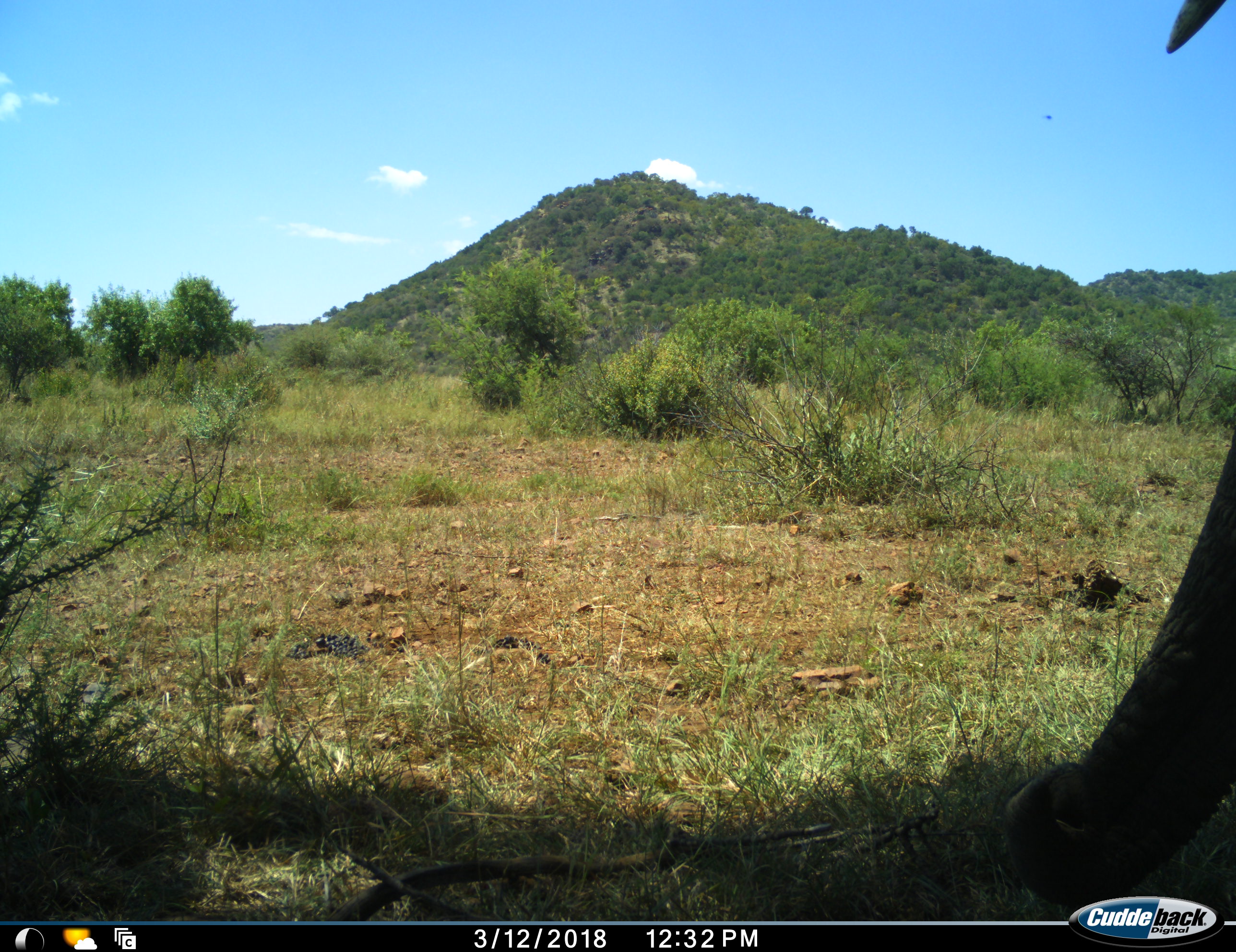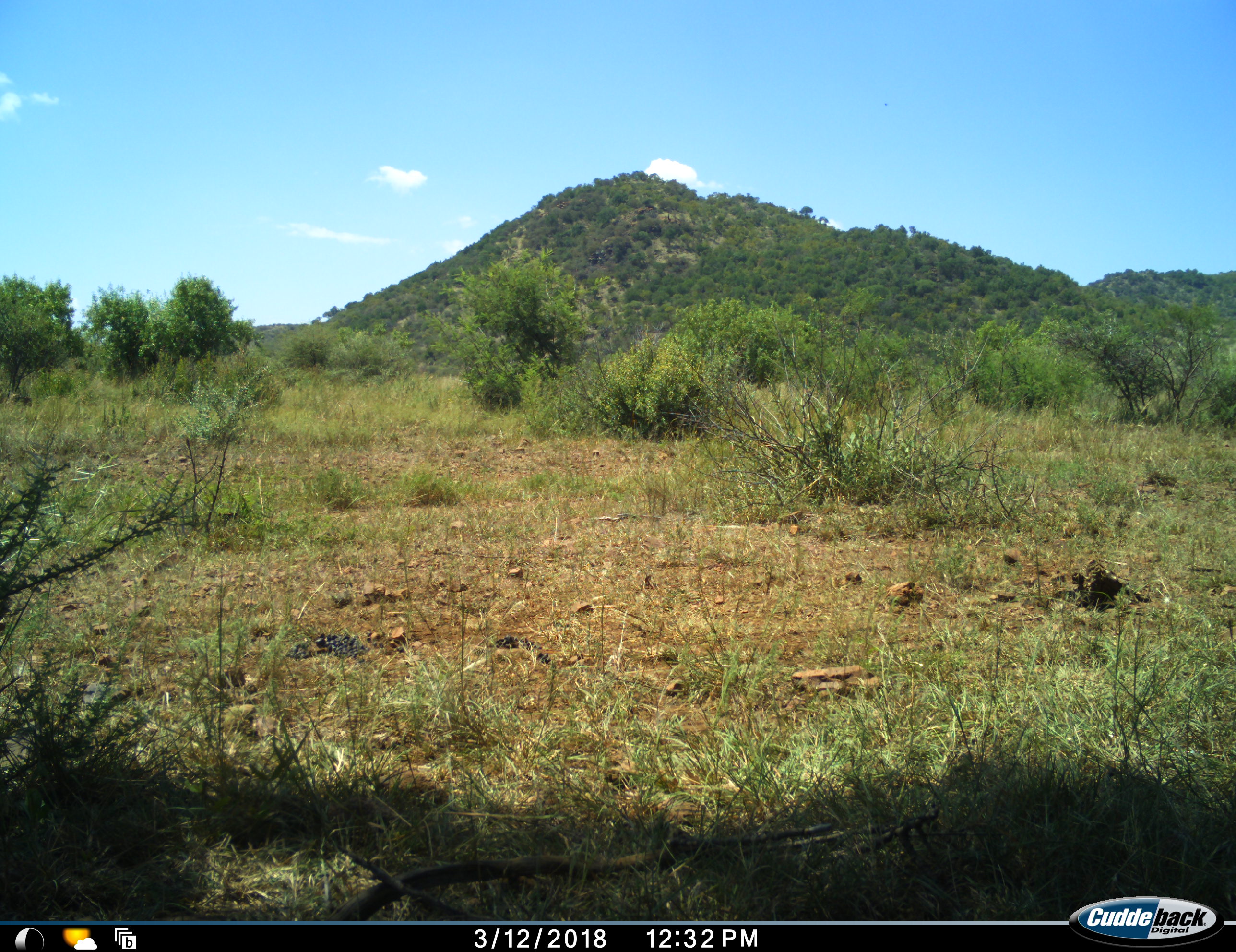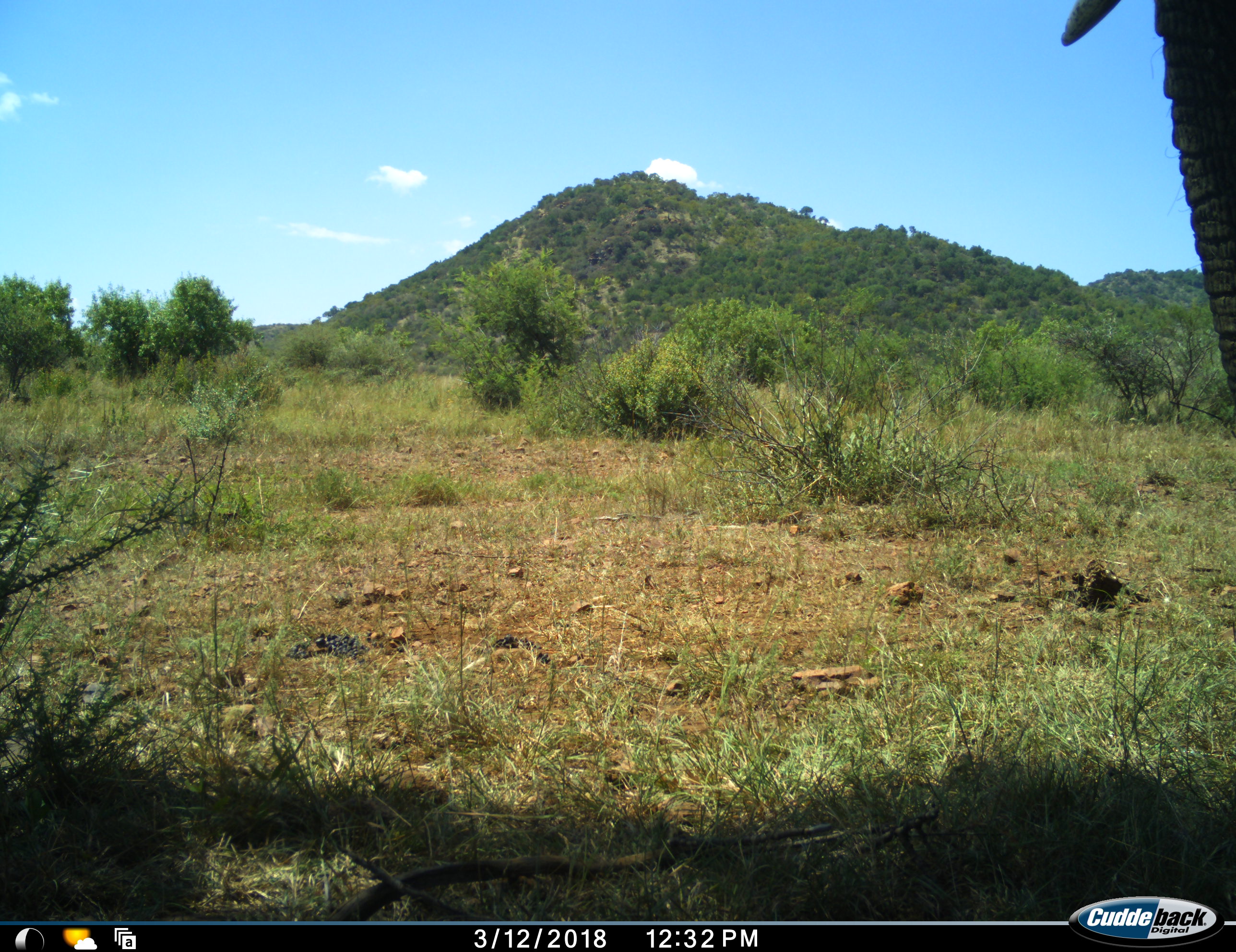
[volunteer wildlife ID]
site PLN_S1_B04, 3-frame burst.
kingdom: Animalia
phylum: Chordata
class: Mammalia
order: Proboscidea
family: Elephantidae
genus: Loxodonta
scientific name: Loxodonta africana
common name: african bush elephant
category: elephant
Elephant (african bush elephant) (Loxodonta africana), count 1. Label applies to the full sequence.